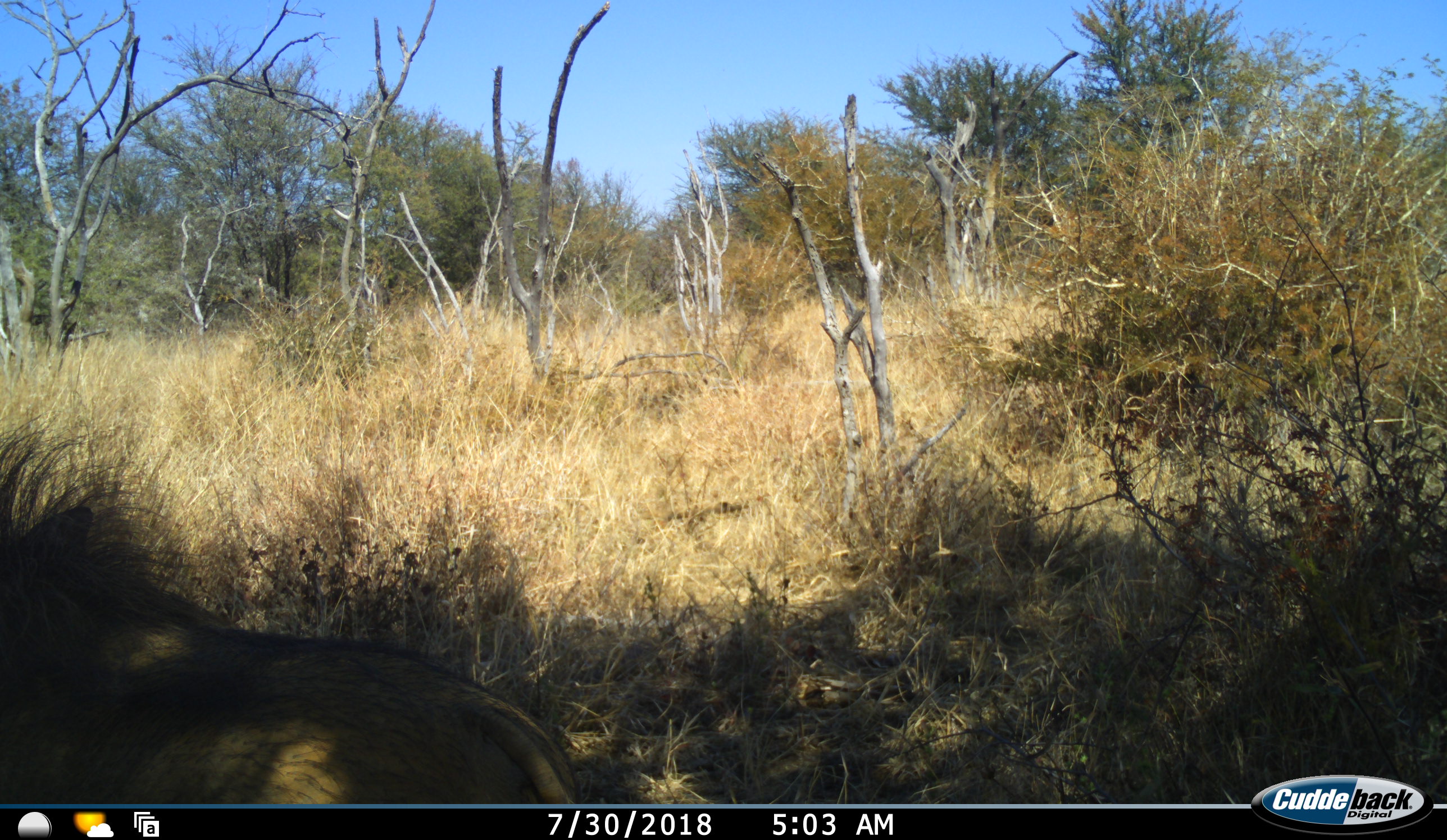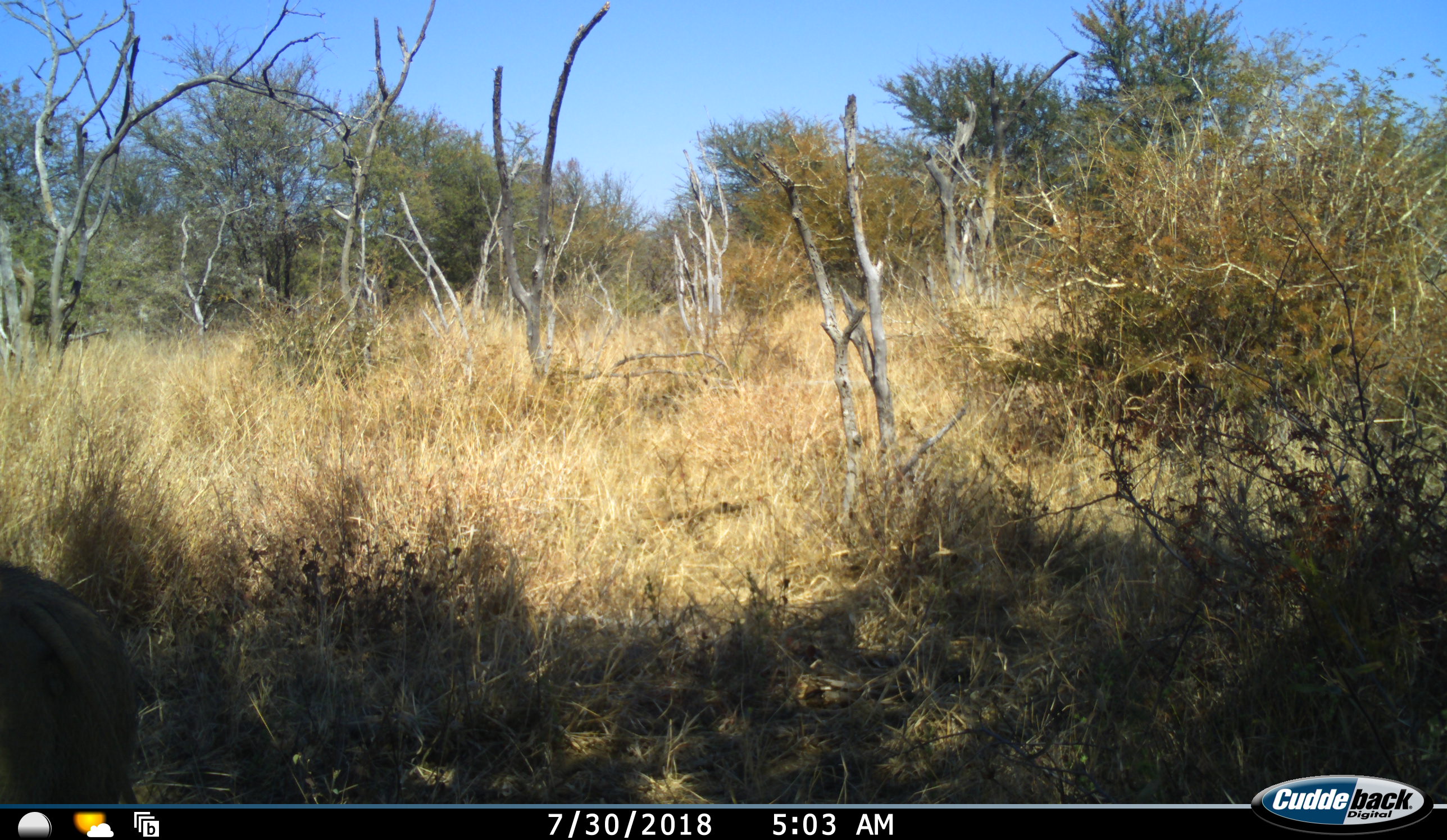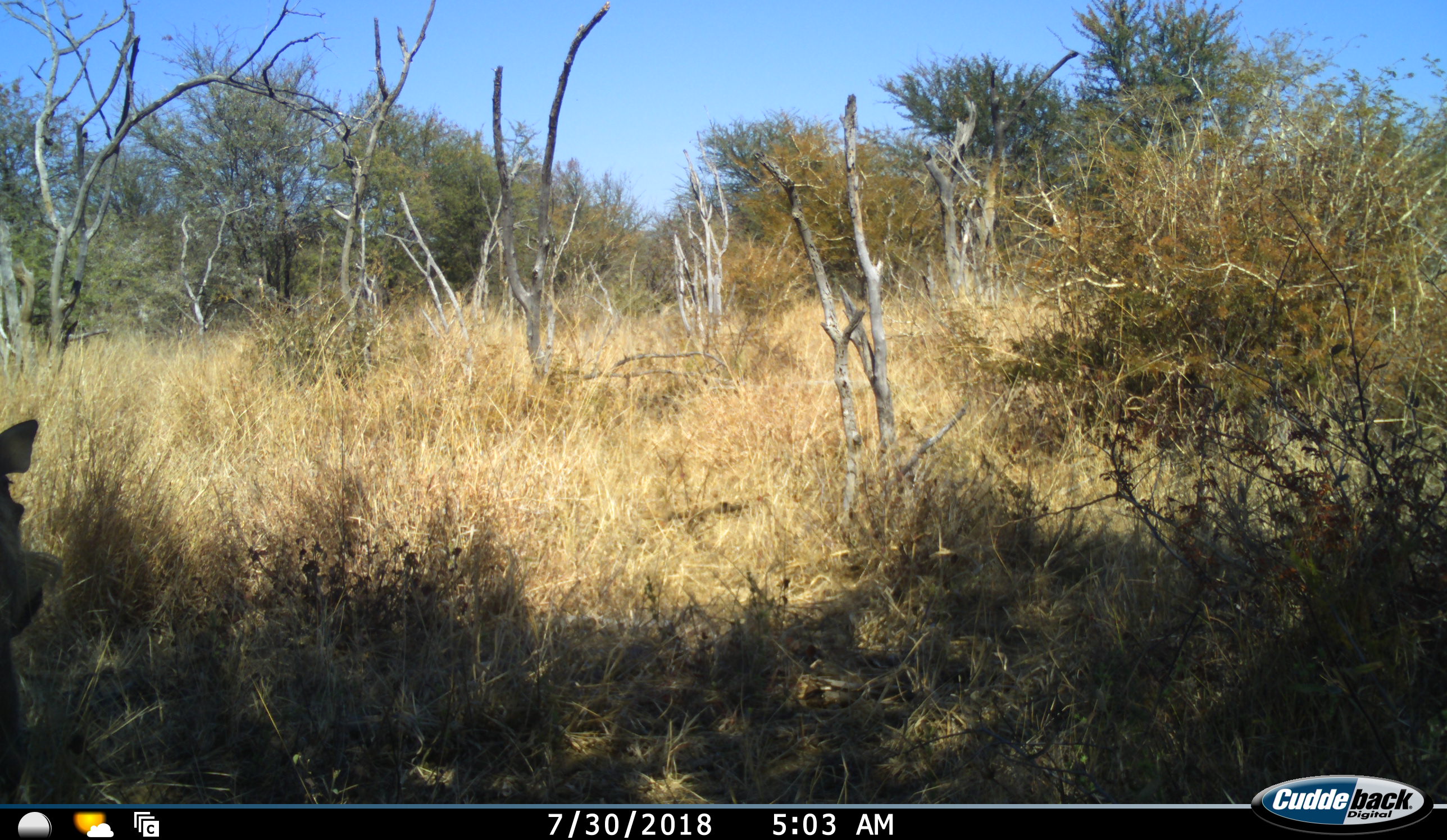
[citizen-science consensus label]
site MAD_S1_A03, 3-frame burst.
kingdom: Animalia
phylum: Chordata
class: Mammalia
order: Artiodactyla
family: Suidae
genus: Phacochoerus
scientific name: Phacochoerus africanus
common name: warthog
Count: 1.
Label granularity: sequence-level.